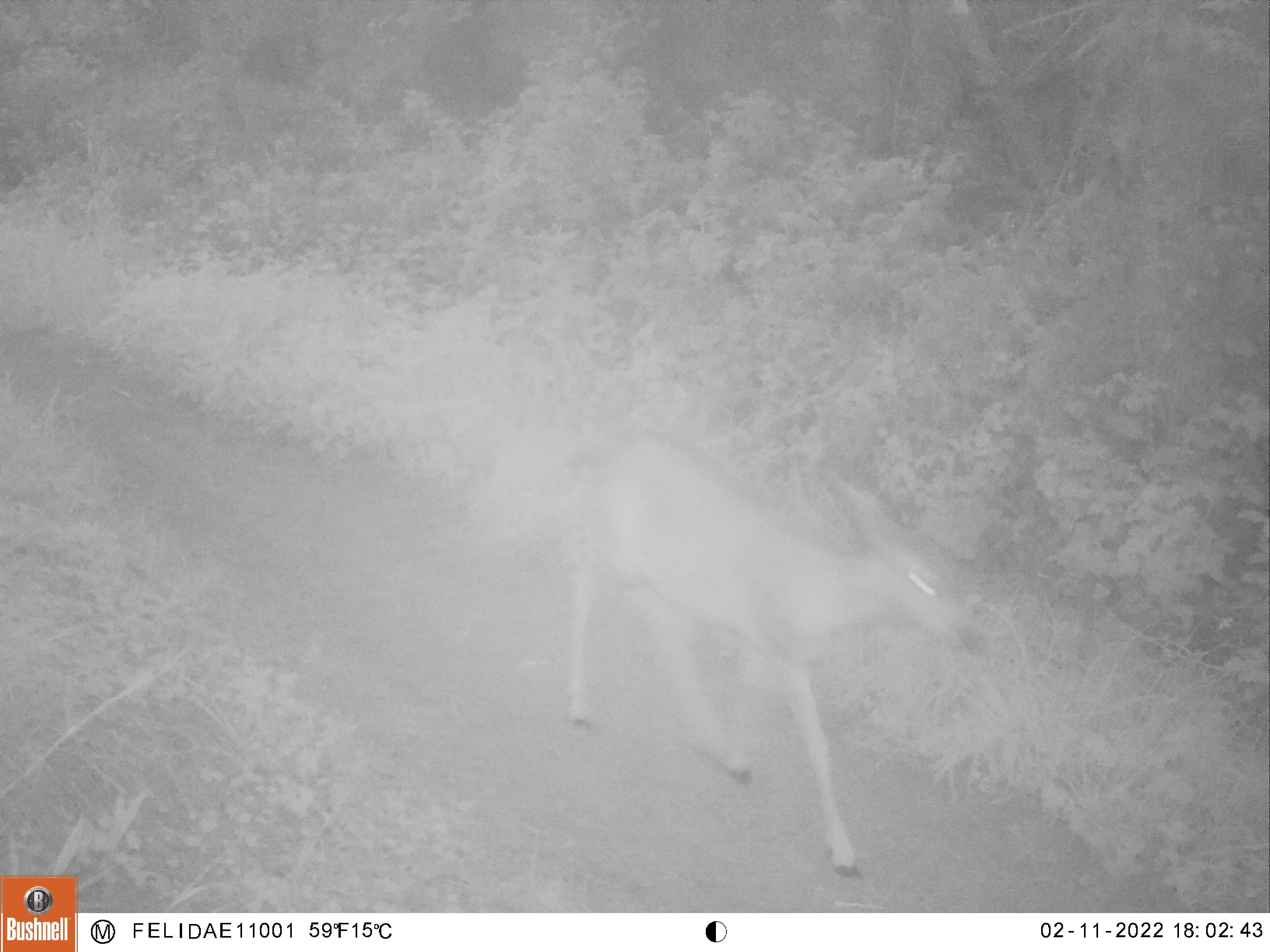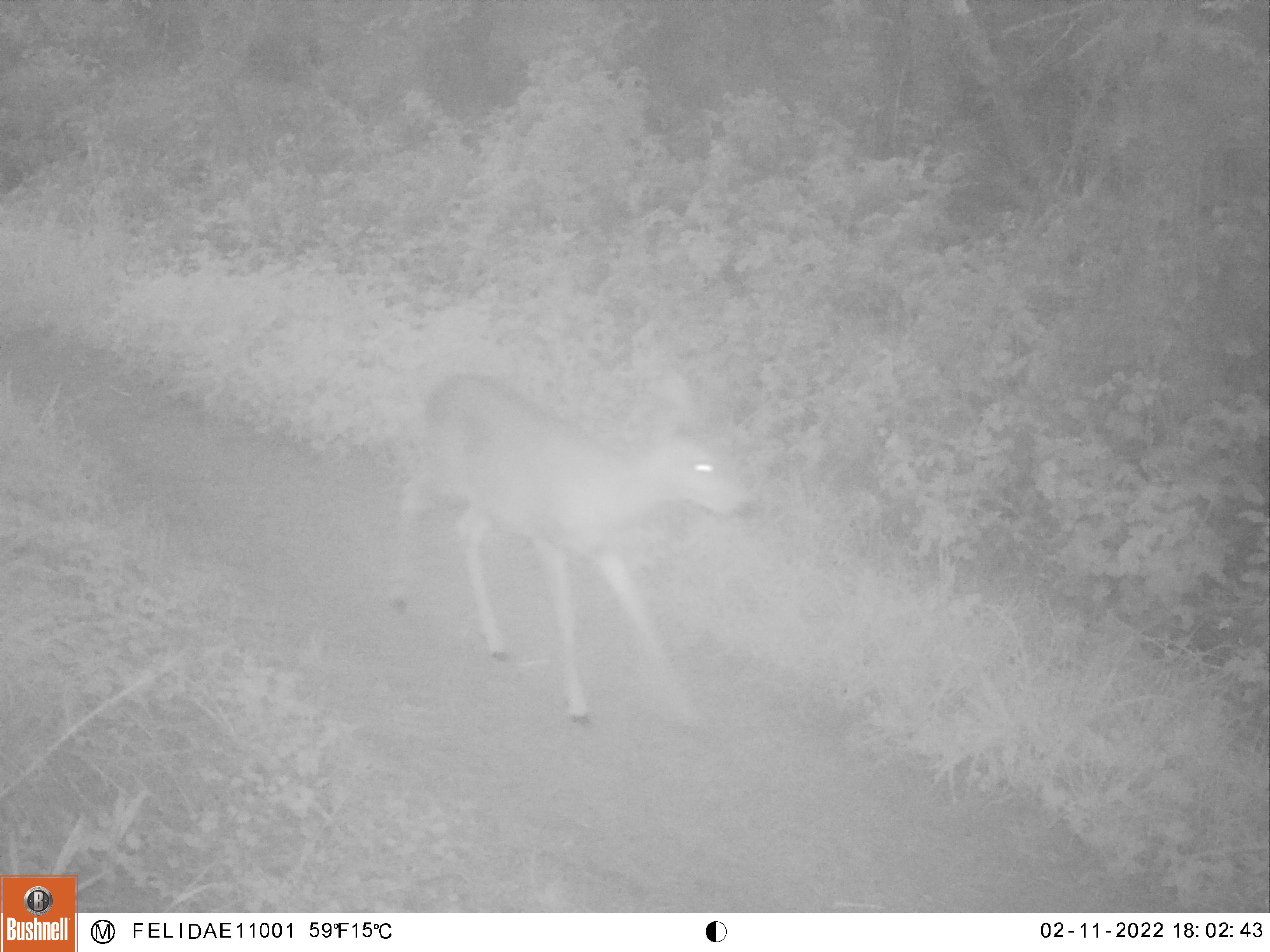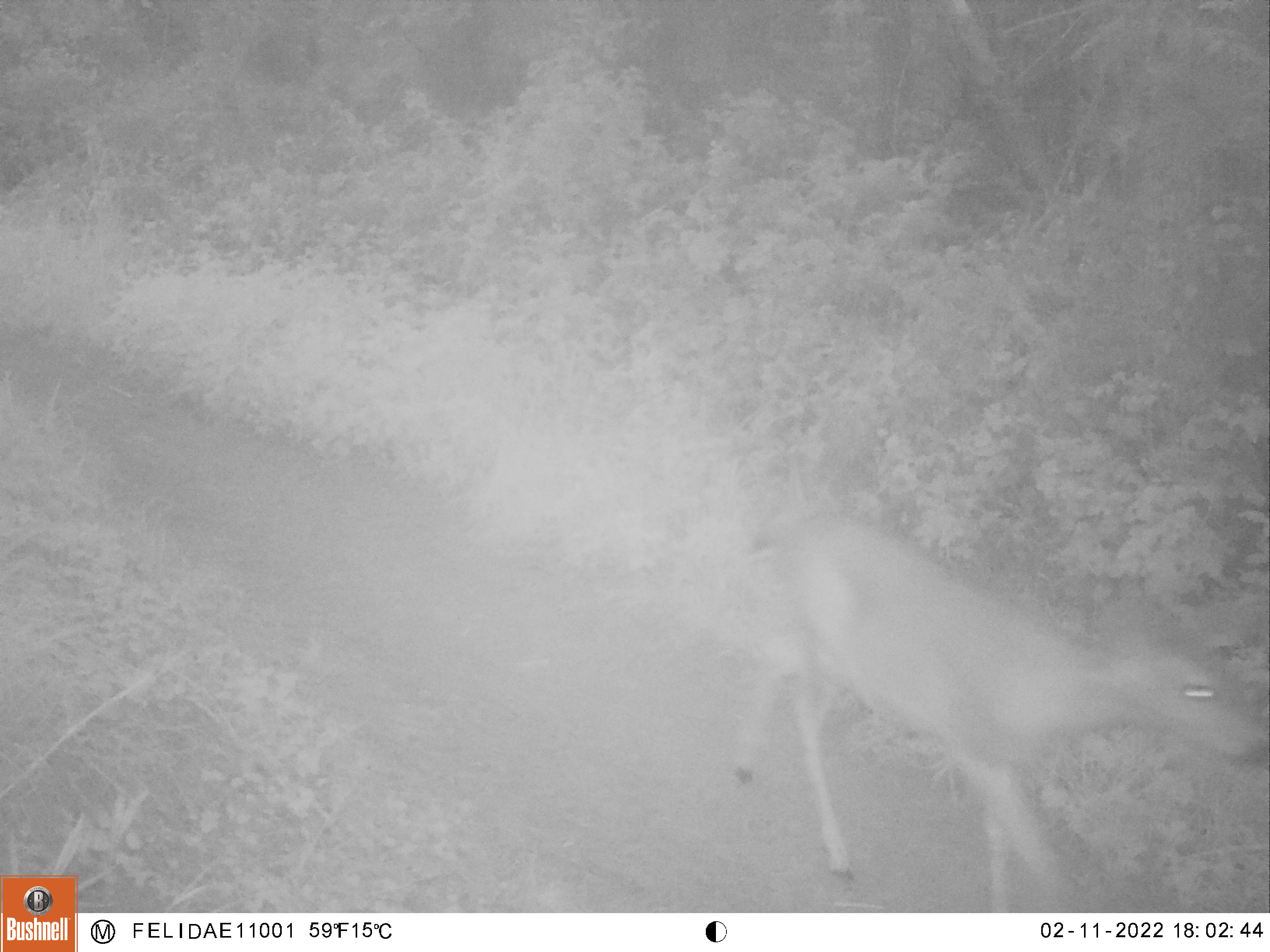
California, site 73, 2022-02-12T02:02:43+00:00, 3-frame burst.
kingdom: Animalia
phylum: Chordata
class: Mammalia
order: Artiodactyla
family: Cervidae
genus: Odocoileus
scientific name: Odocoileus hemionus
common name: mule deer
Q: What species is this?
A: Mule deer (Odocoileus hemionus).